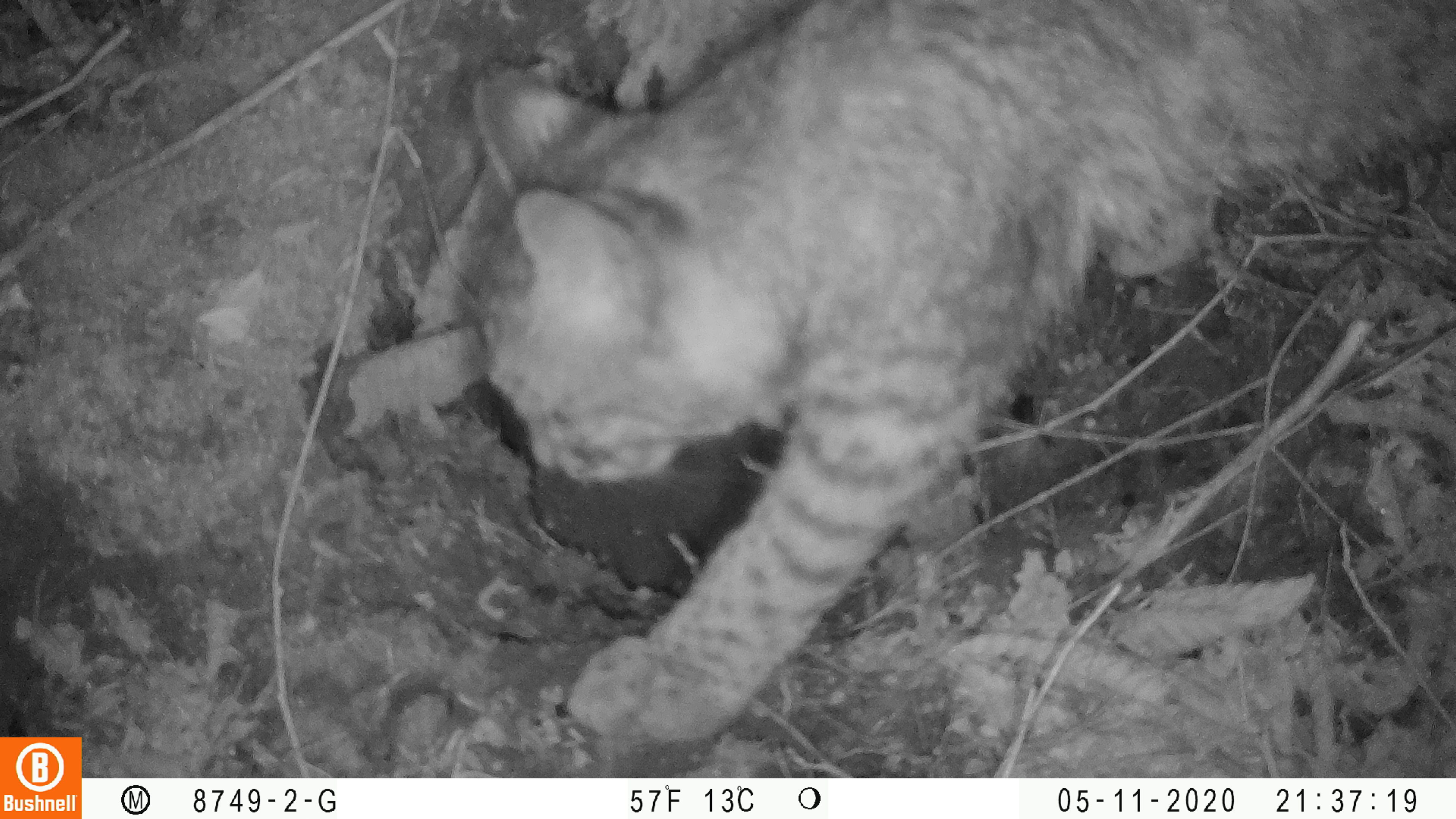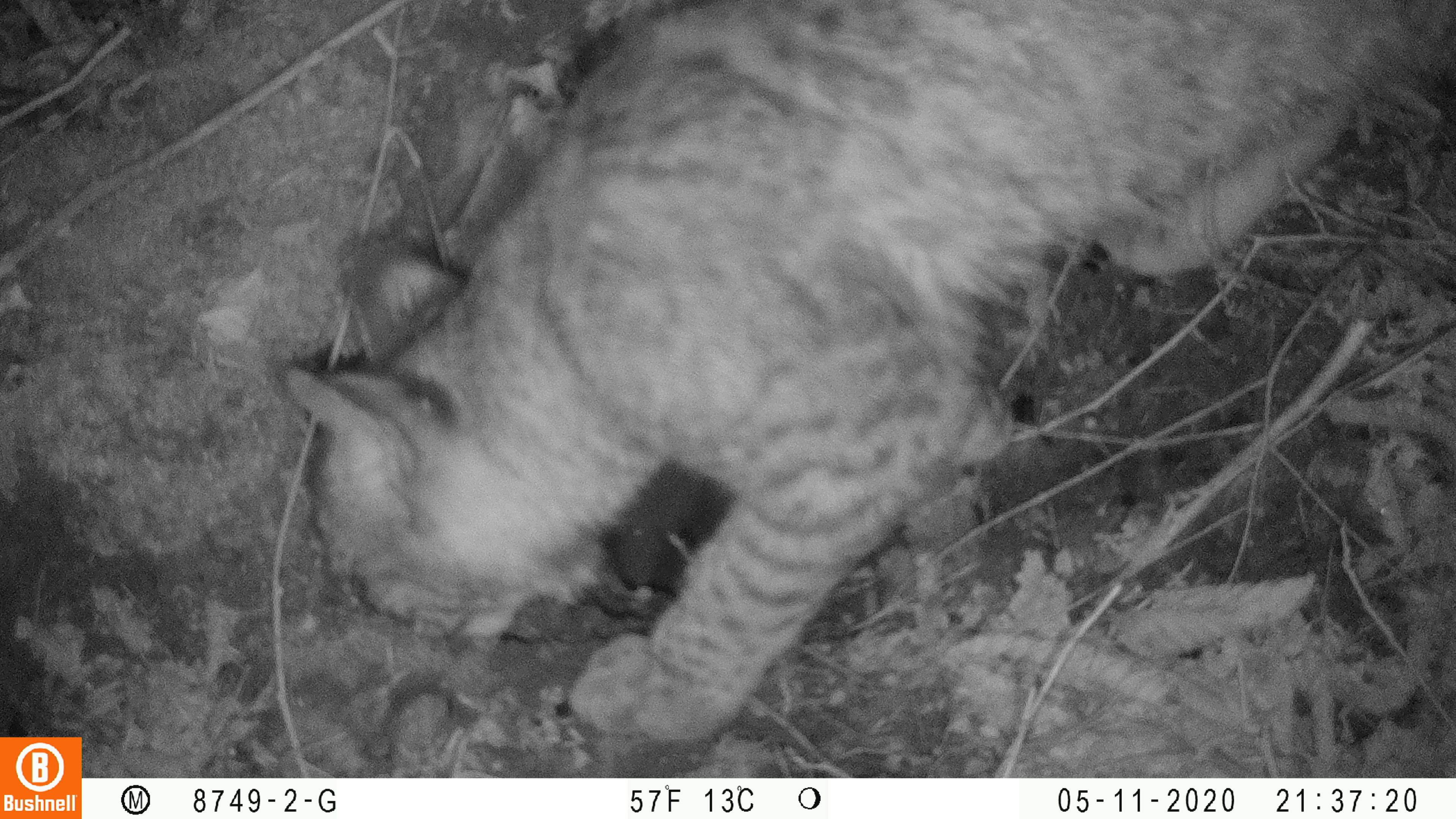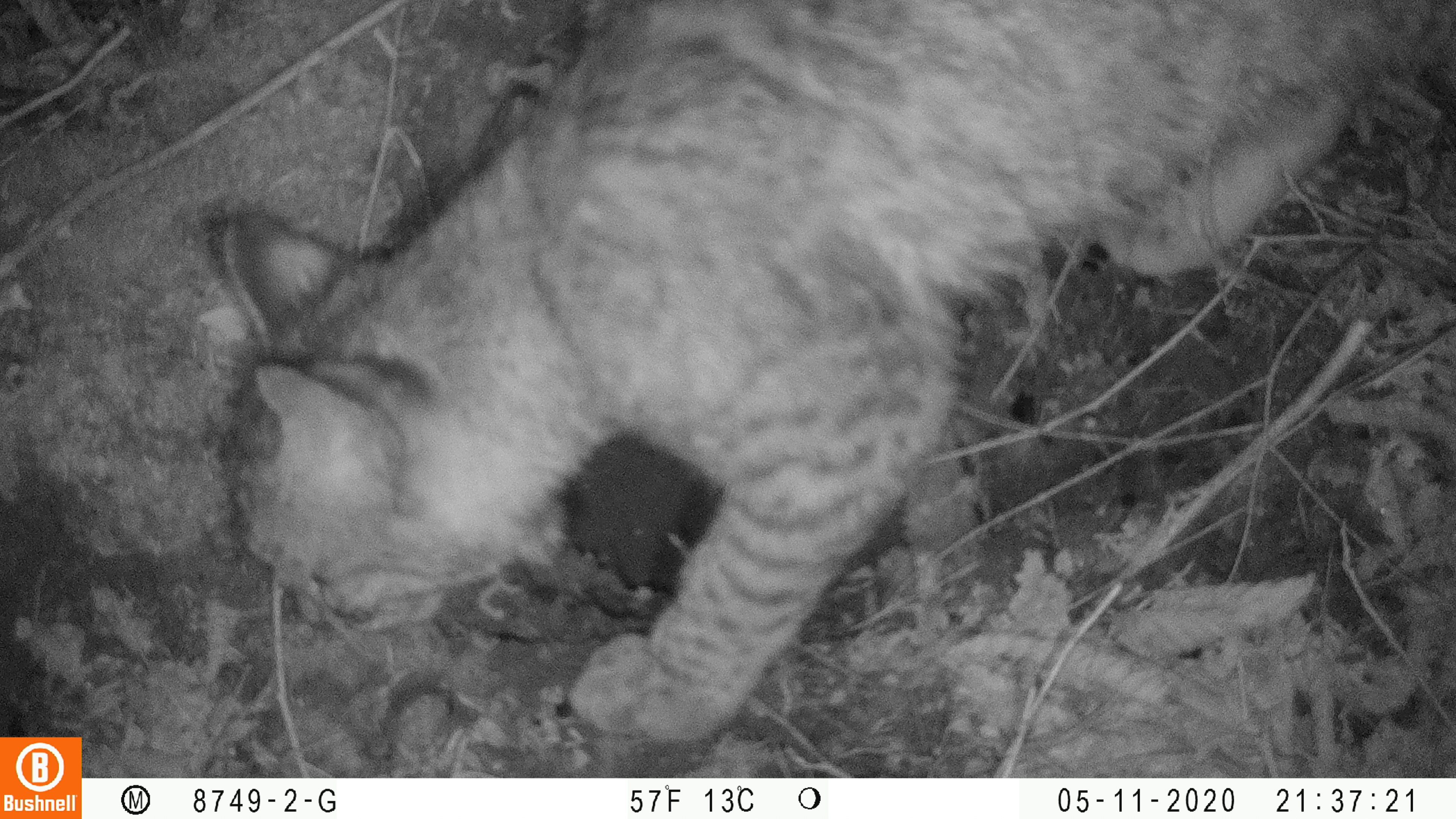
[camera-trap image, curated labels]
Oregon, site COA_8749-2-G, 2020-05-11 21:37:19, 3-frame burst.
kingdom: Animalia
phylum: Chordata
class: Mammalia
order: Carnivora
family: Felidae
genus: Lynx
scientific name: Lynx rufus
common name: bobcat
Bobcat (Lynx rufus).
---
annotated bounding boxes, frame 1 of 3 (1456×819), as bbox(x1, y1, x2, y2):
bobcat: bbox(449, 4, 1449, 751)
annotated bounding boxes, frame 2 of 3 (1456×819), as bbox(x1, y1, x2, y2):
bobcat: bbox(273, 3, 1447, 746)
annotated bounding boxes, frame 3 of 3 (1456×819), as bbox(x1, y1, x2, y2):
bobcat: bbox(212, 5, 1450, 758)